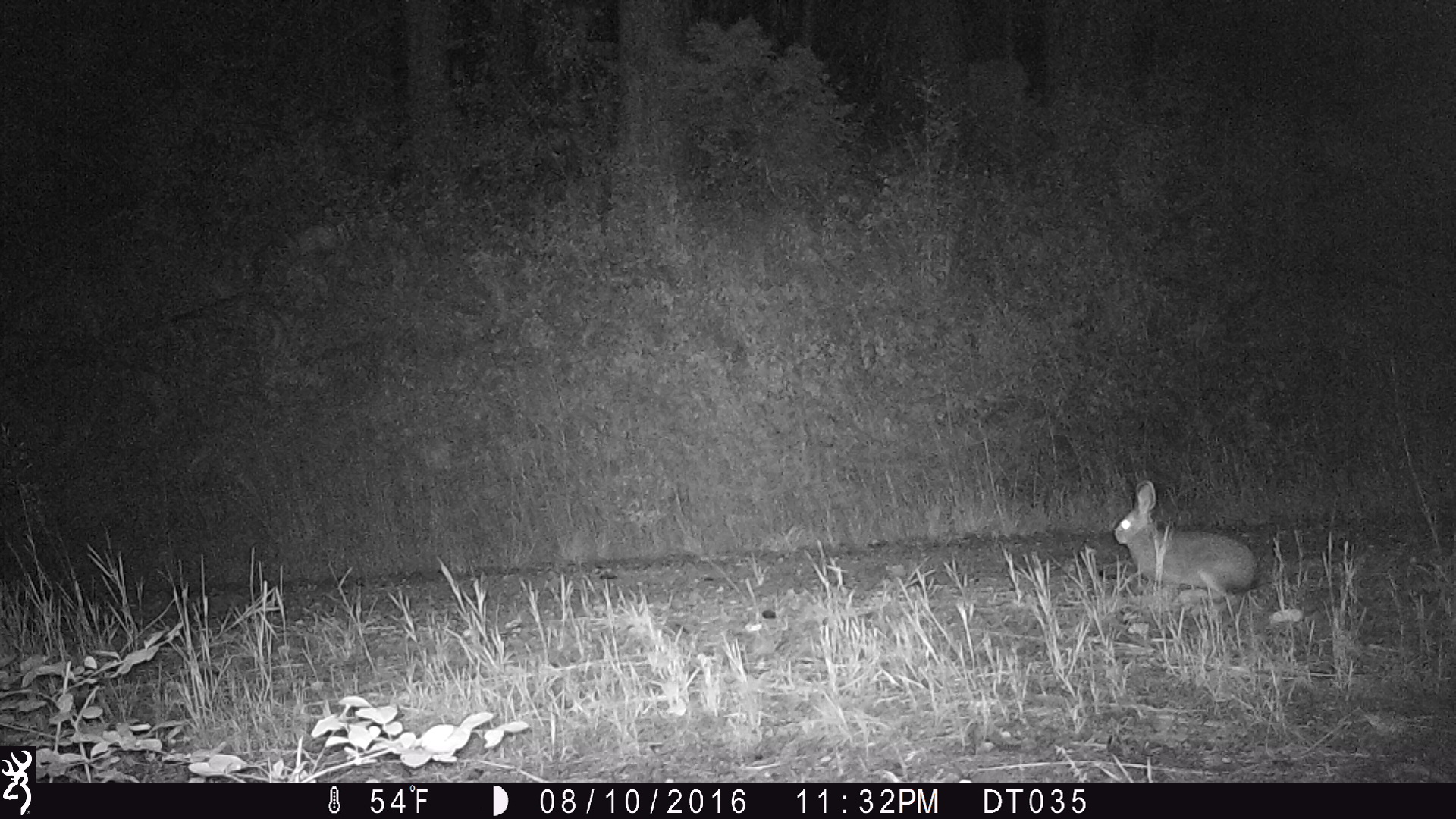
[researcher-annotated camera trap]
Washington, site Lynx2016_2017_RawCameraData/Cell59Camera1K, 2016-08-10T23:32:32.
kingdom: Animalia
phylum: Chordata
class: Mammalia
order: Lagomorpha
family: Leporidae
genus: Lepus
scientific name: Lepus americanus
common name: snowshoe hare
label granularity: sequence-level